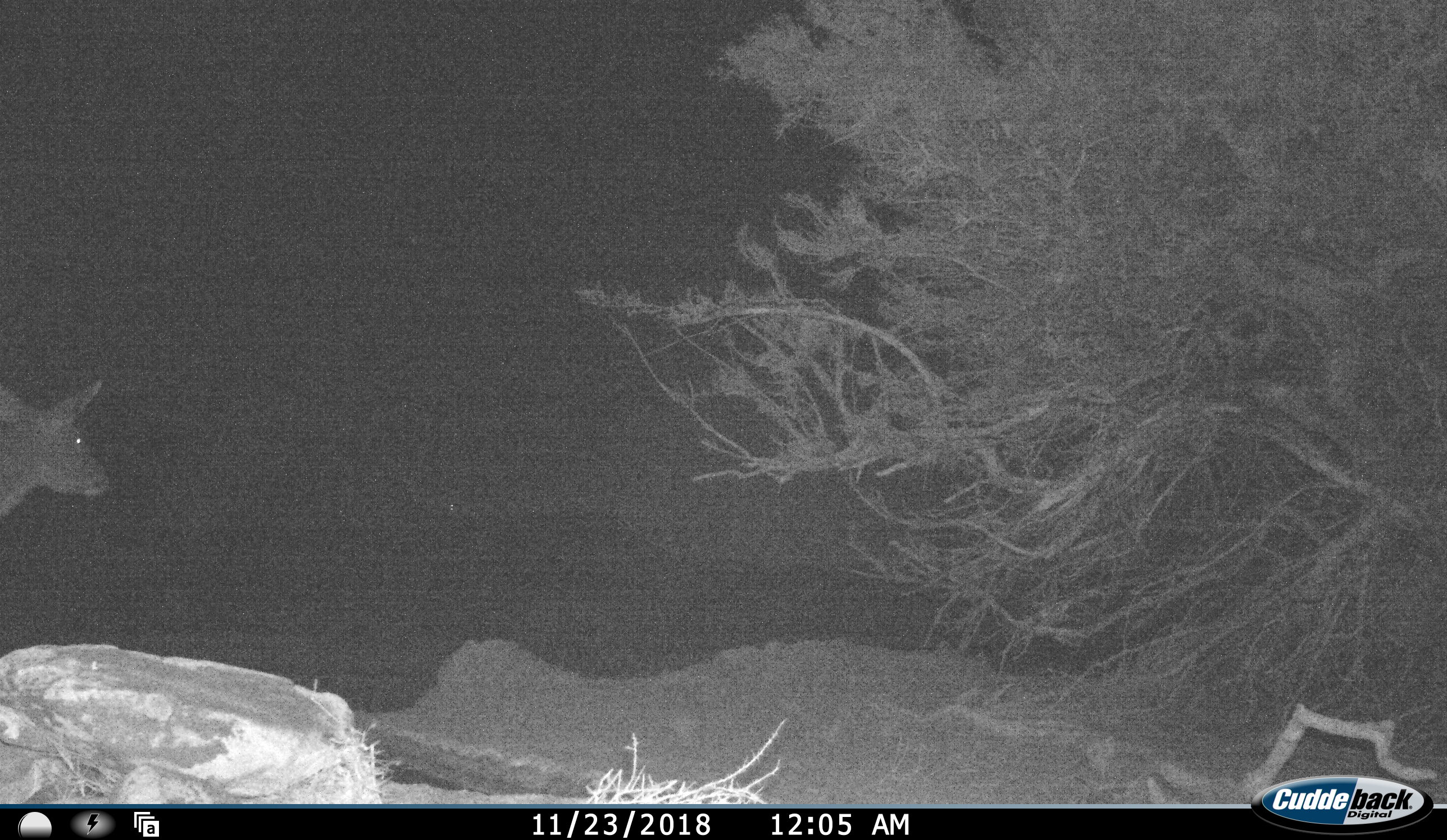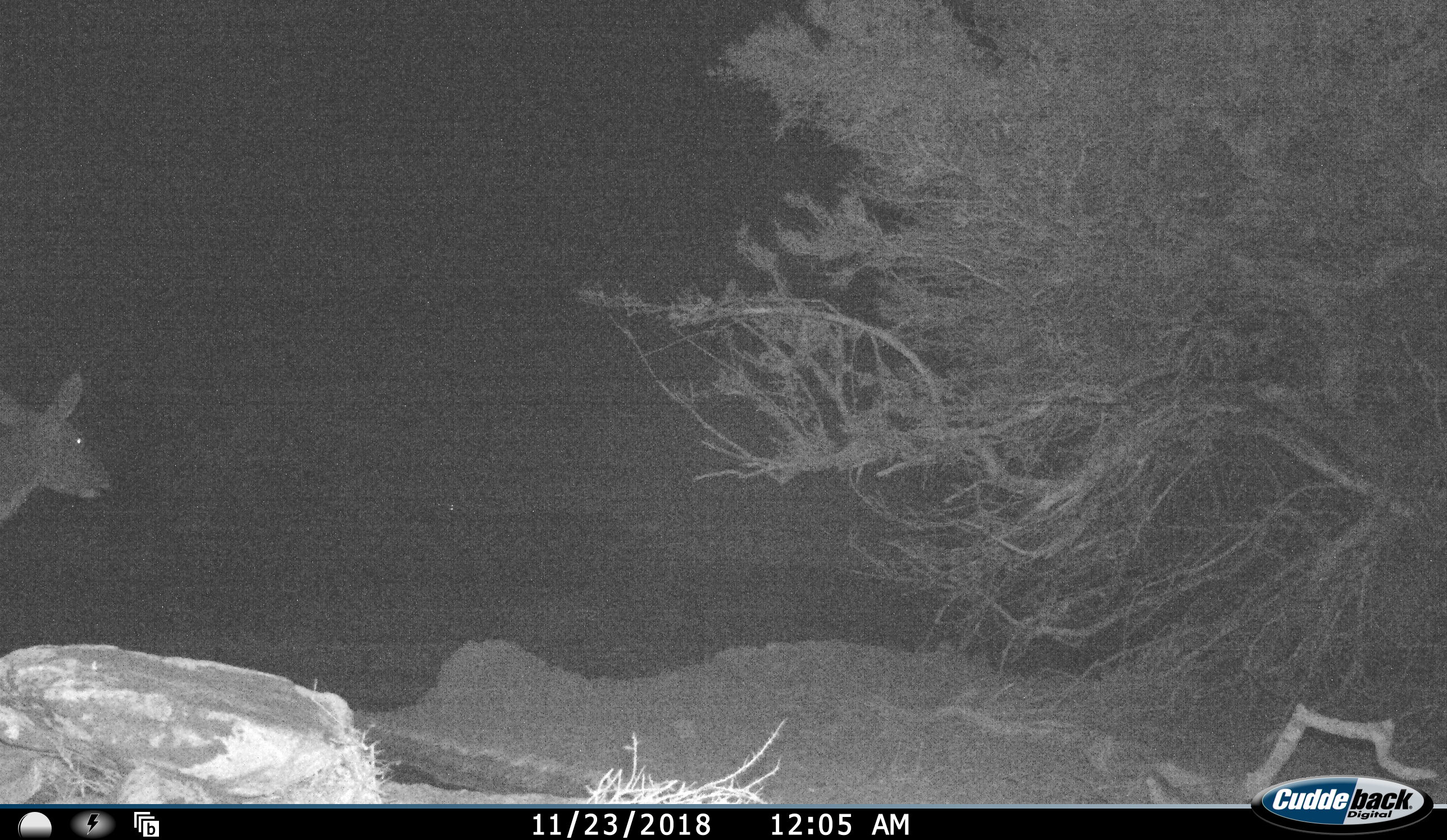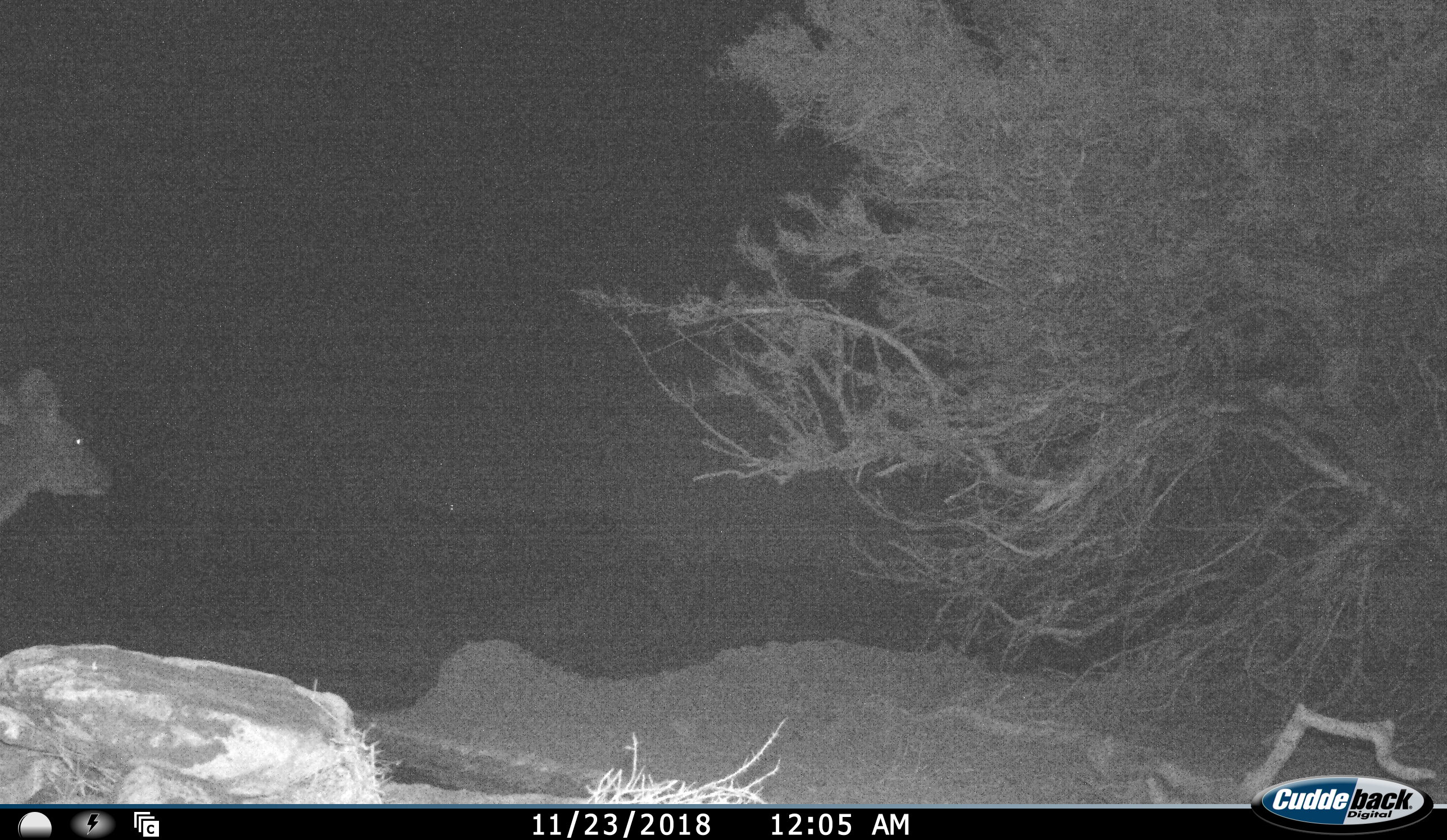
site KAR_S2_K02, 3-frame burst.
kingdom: Animalia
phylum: Chordata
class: Mammalia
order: Artiodactyla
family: Bovidae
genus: Tragelaphus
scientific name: Tragelaphus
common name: kudu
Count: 1.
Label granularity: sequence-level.